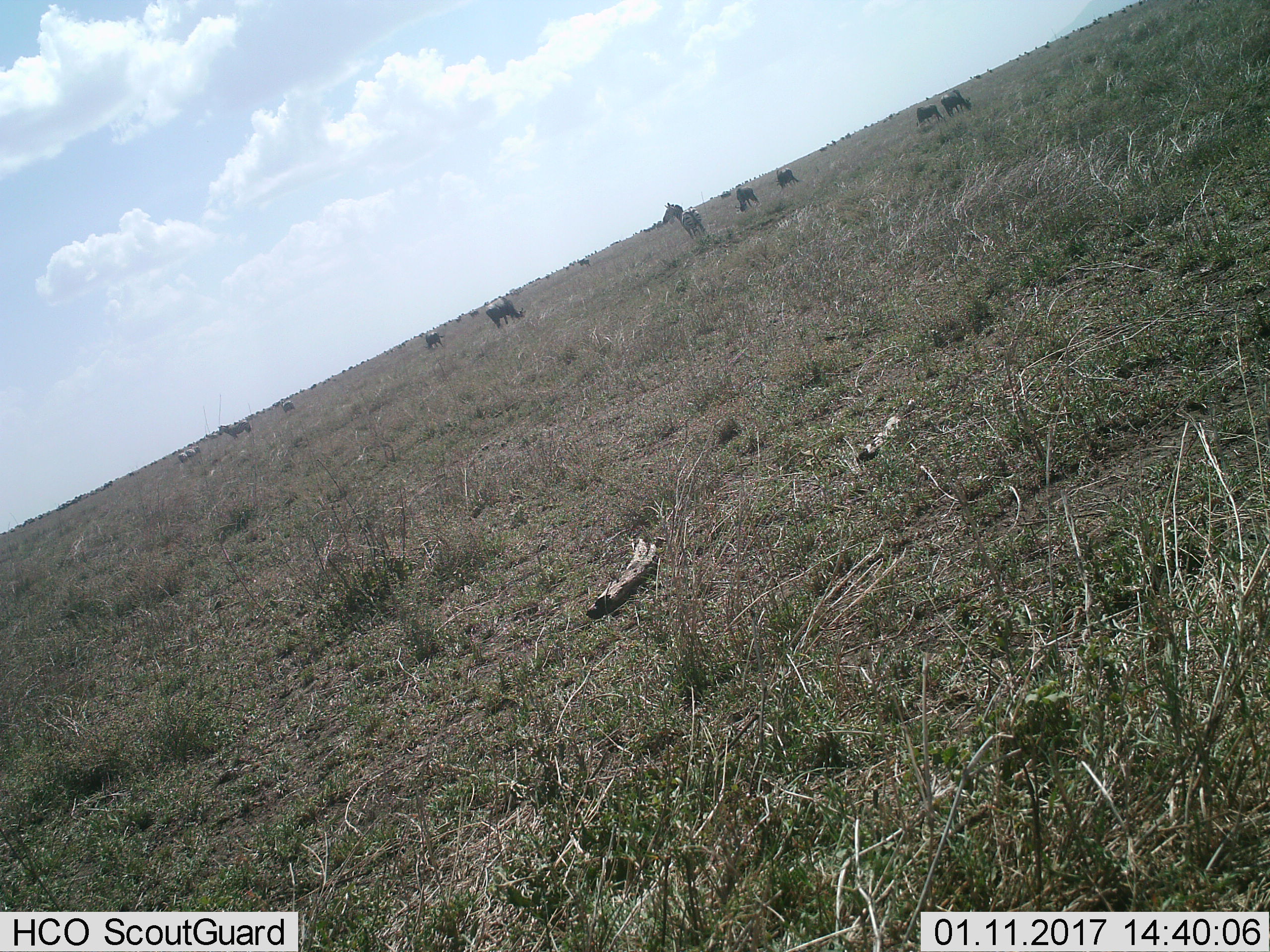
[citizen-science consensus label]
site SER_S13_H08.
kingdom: Animalia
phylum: Chordata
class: Mammalia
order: Artiodactyla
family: Bovidae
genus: Connochaetes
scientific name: Connochaetes taurinus taurinus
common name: blue wildebeest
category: wildebeestblue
Wildebeestblue (blue wildebeest) (Connochaetes taurinus taurinus), count 11-50. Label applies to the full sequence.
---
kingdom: Animalia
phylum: Chordata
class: Mammalia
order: Perissodactyla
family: Equidae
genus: Equus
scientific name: Equus quagga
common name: plains zebra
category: zebraplains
Zebraplains (plains zebra) (Equus quagga), count 6. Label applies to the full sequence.